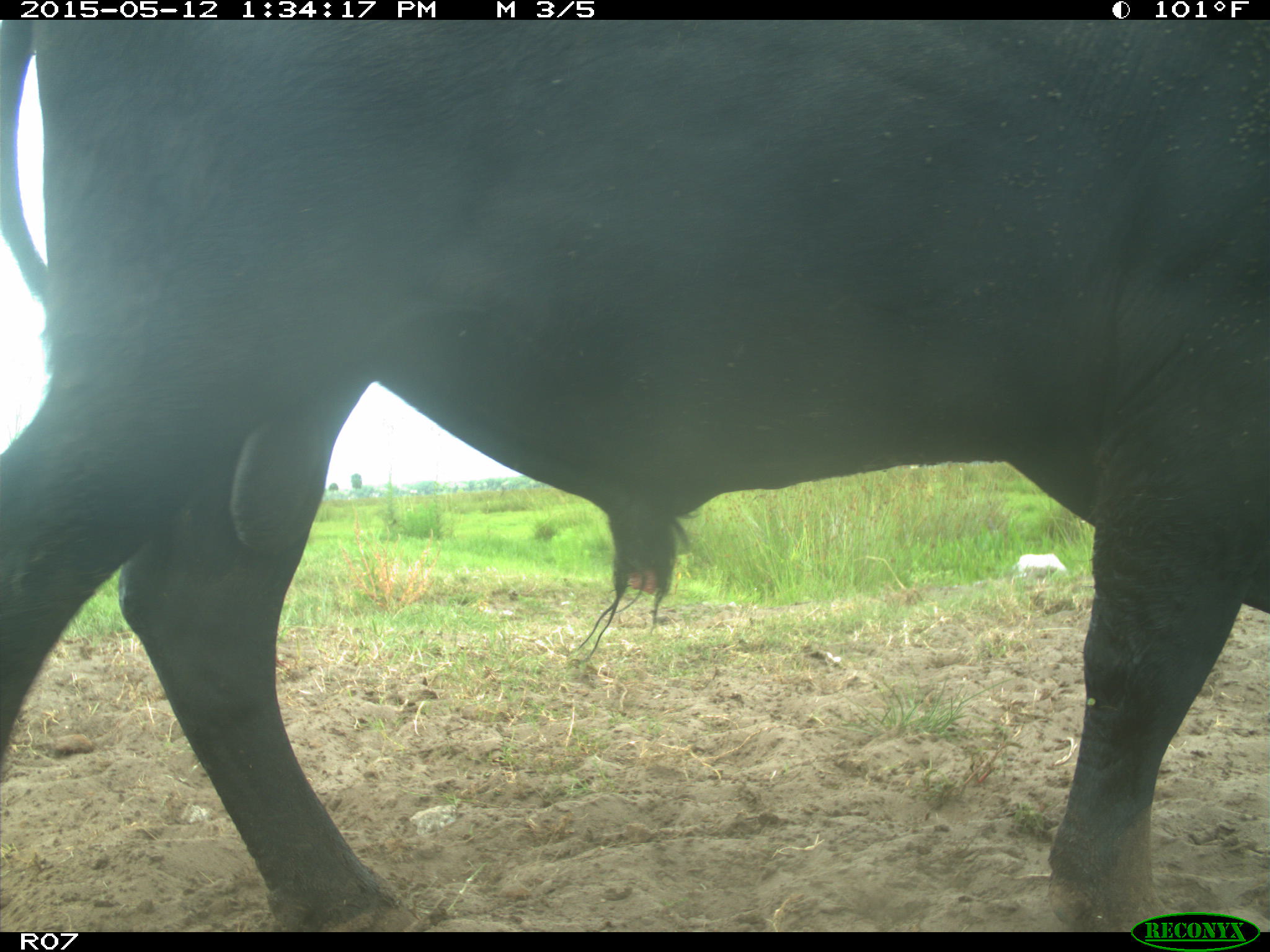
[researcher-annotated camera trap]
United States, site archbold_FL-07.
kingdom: Animalia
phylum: Chordata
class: Mammalia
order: Artiodactyla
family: Bovidae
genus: Bos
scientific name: Bos taurus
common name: domestic cow